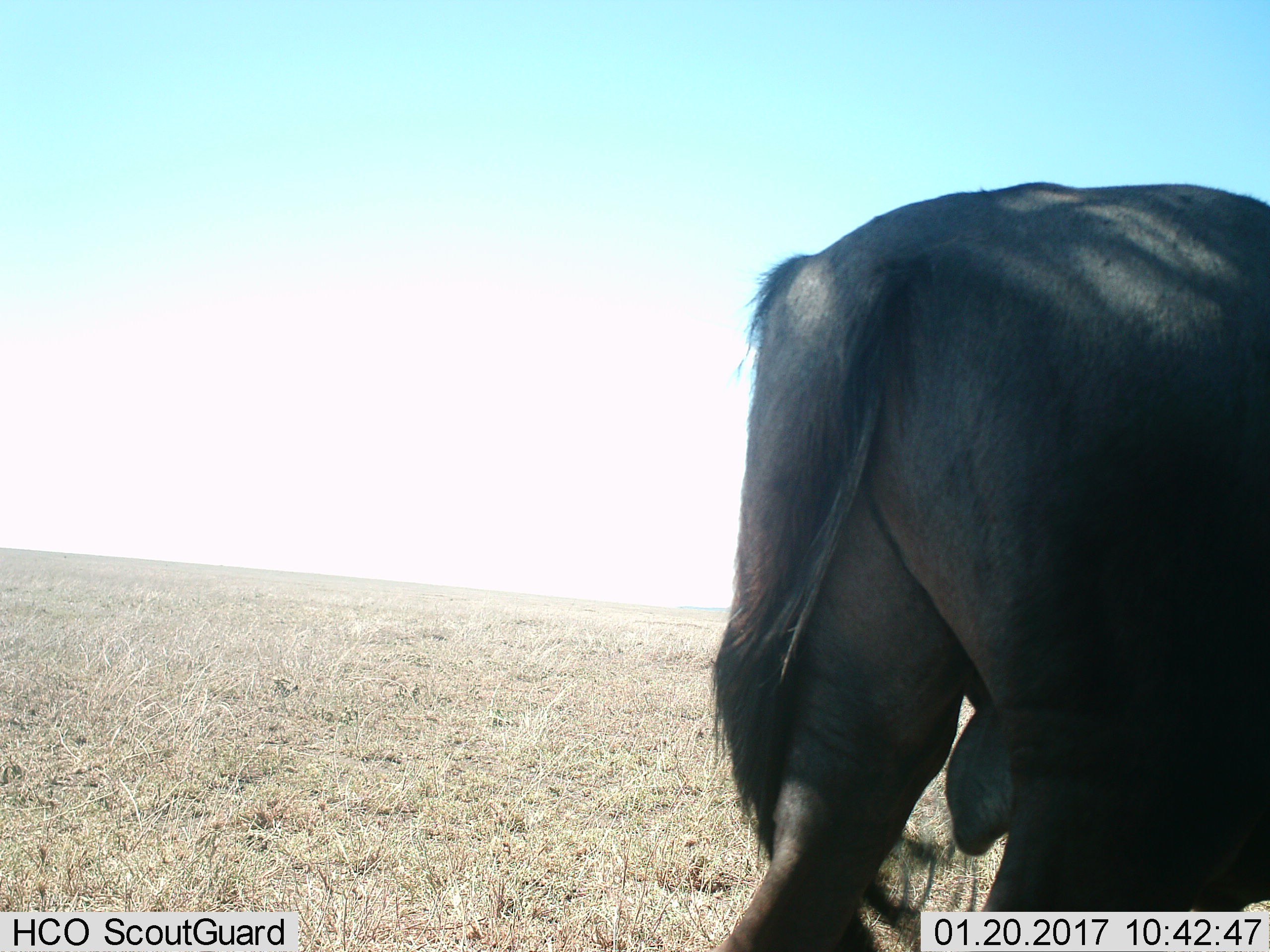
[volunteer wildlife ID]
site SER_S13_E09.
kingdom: Animalia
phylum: Chordata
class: Mammalia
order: Artiodactyla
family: Bovidae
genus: Connochaetes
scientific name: Connochaetes taurinus taurinus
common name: blue wildebeest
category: wildebeestblue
Wildebeestblue (blue wildebeest) (Connochaetes taurinus taurinus), count 1. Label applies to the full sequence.